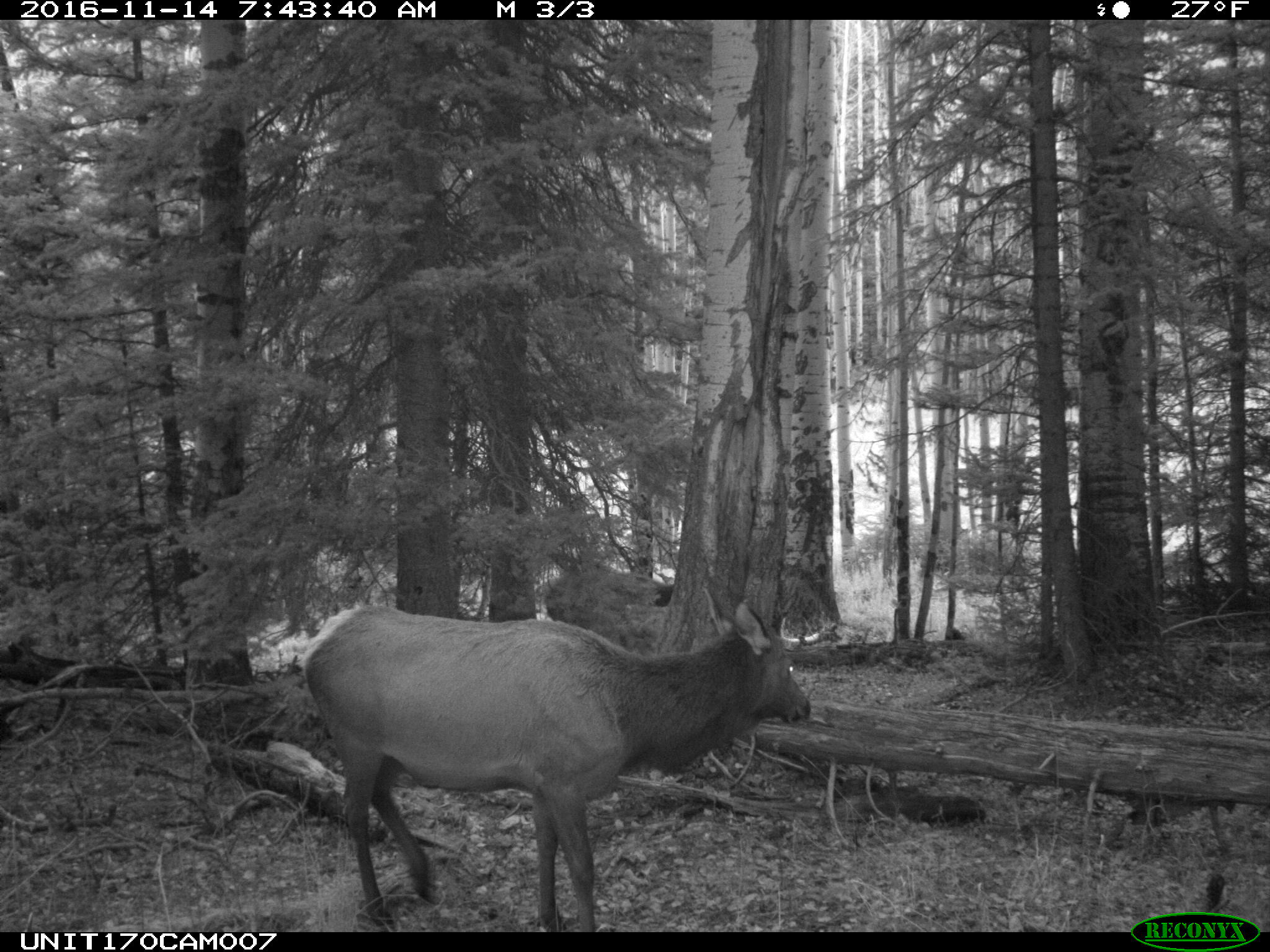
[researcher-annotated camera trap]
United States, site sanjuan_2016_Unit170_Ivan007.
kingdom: Animalia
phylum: Chordata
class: Mammalia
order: Artiodactyla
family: Cervidae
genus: Cervus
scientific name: Cervus elaphus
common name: red deer